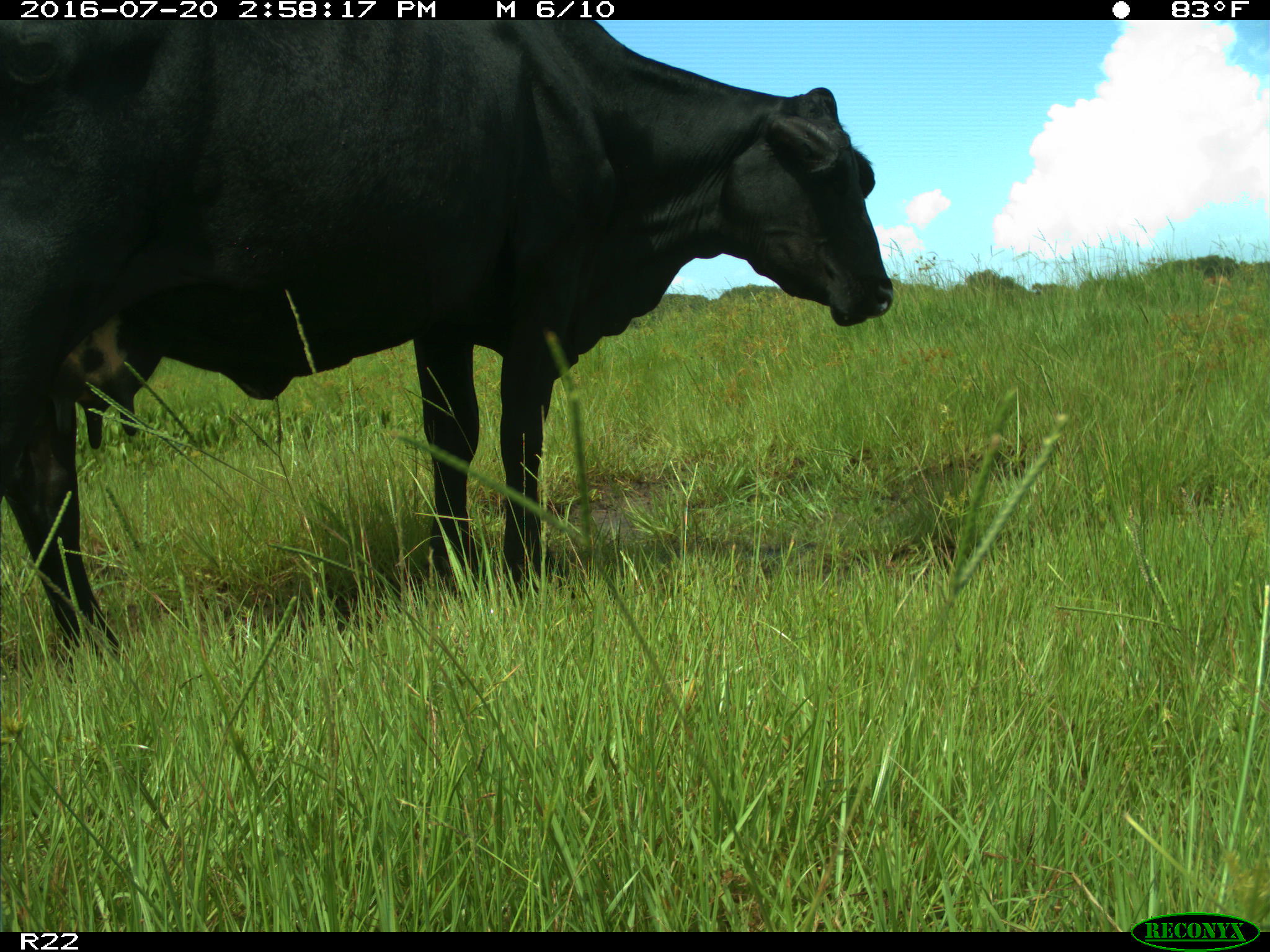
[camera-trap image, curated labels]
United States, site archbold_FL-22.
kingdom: Animalia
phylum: Chordata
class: Mammalia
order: Artiodactyla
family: Bovidae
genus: Bos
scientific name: Bos taurus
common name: domestic cow